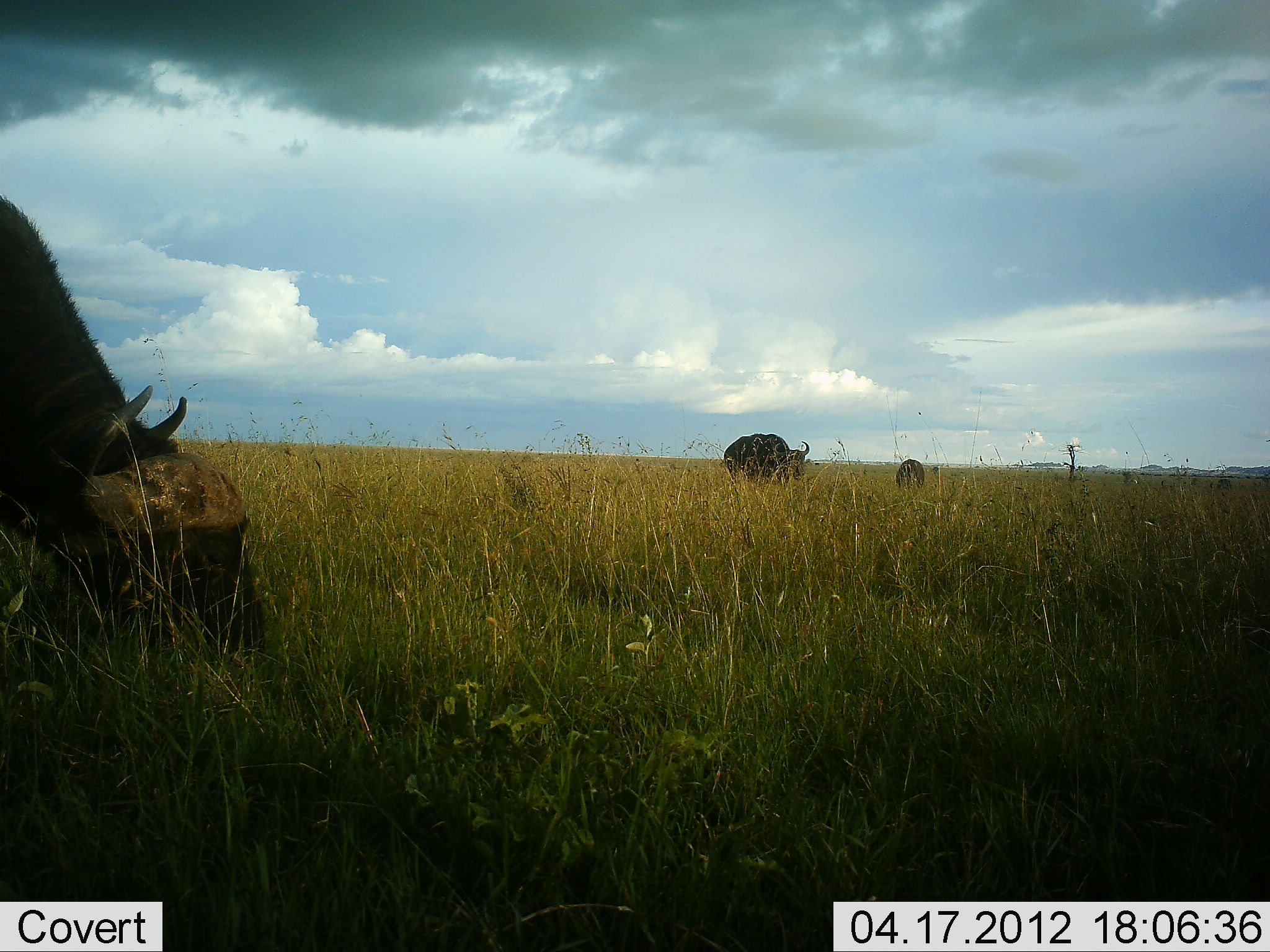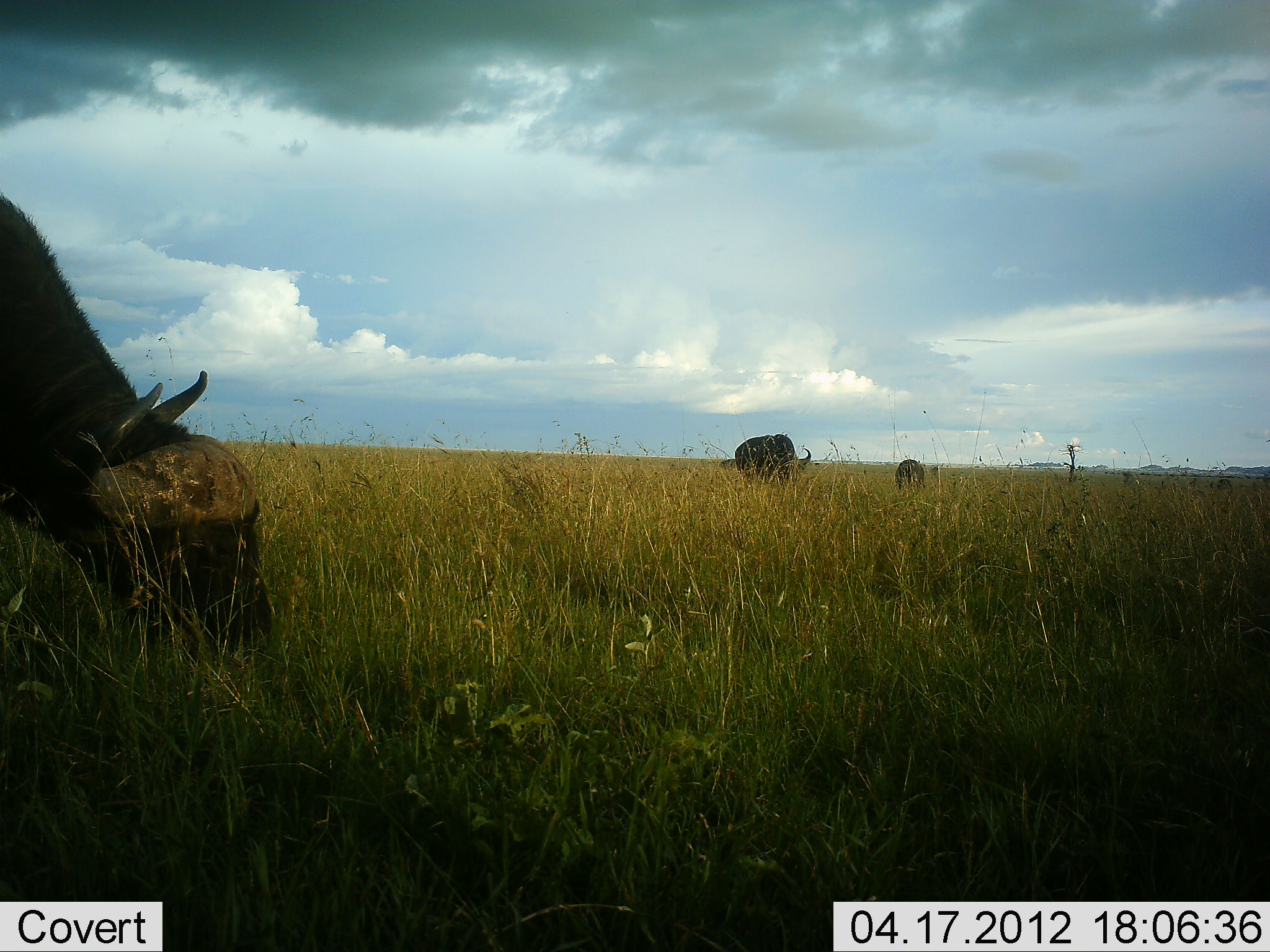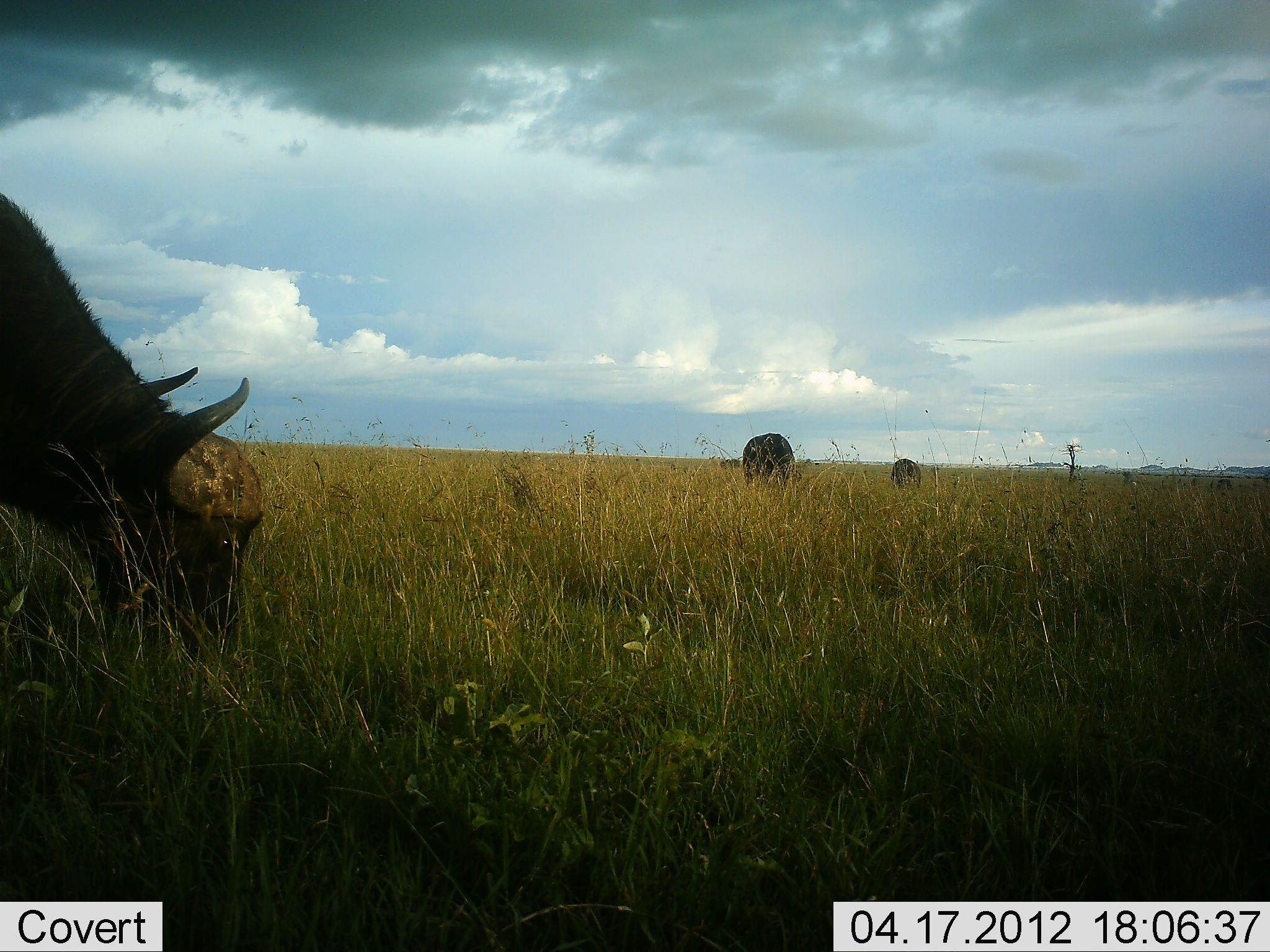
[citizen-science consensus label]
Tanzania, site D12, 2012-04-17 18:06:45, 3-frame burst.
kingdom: Animalia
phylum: Chordata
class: Mammalia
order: Artiodactyla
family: Bovidae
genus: Syncerus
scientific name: Syncerus caffer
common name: cape buffalo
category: buffalo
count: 3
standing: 46%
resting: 0%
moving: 8%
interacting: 0%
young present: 15%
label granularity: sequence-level